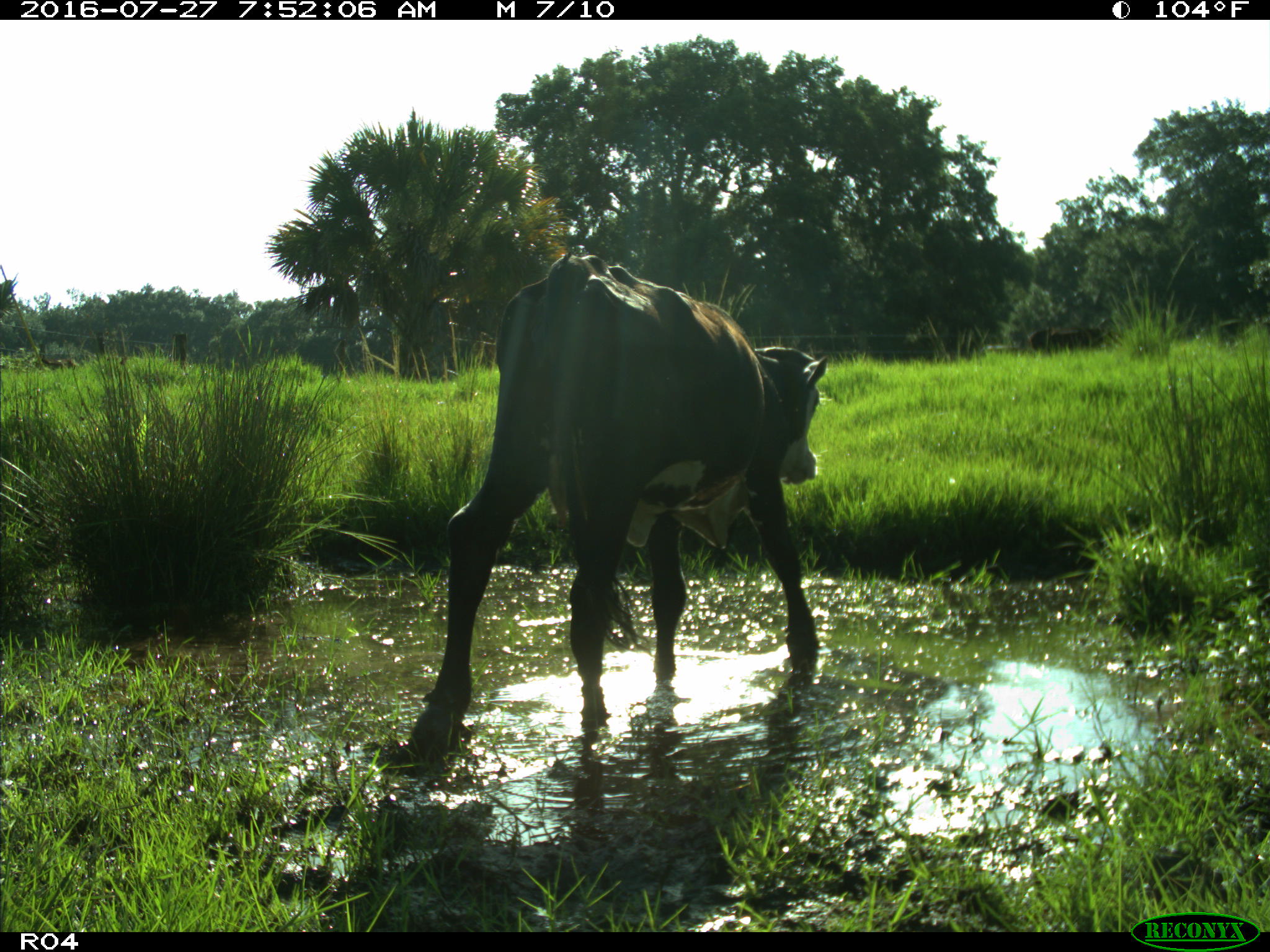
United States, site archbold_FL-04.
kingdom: Animalia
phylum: Chordata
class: Mammalia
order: Artiodactyla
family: Bovidae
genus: Bos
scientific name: Bos taurus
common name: domestic cow